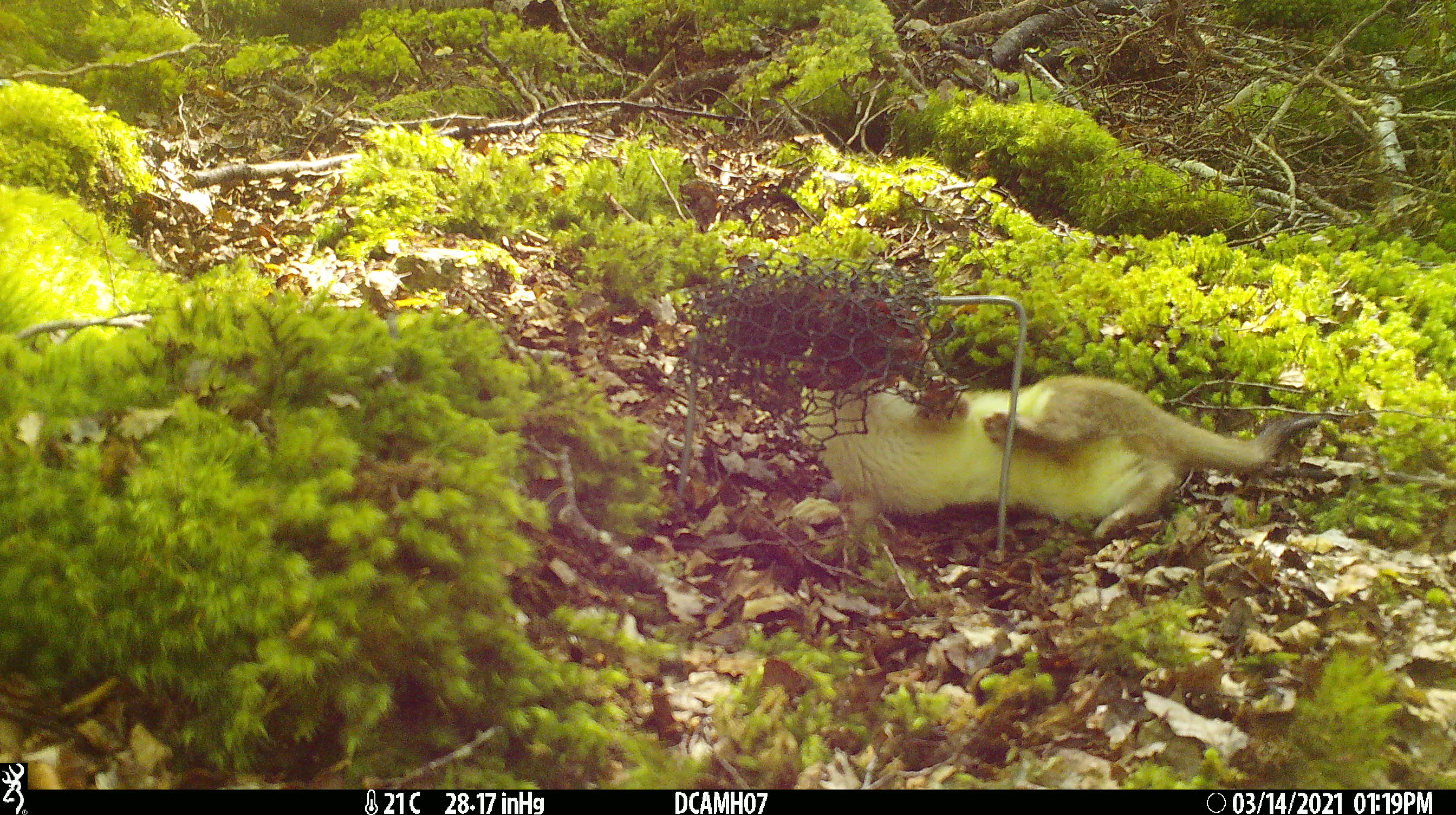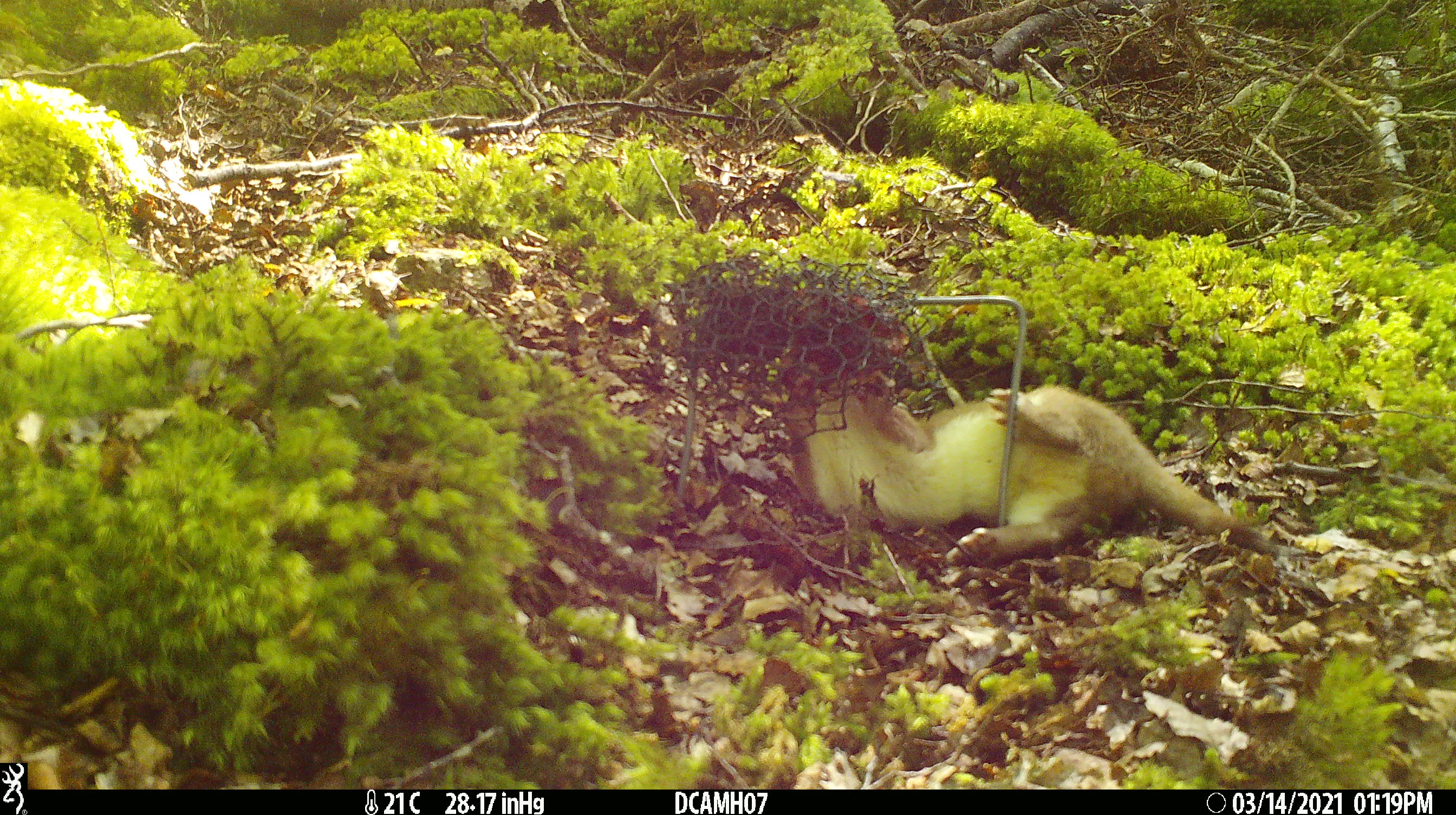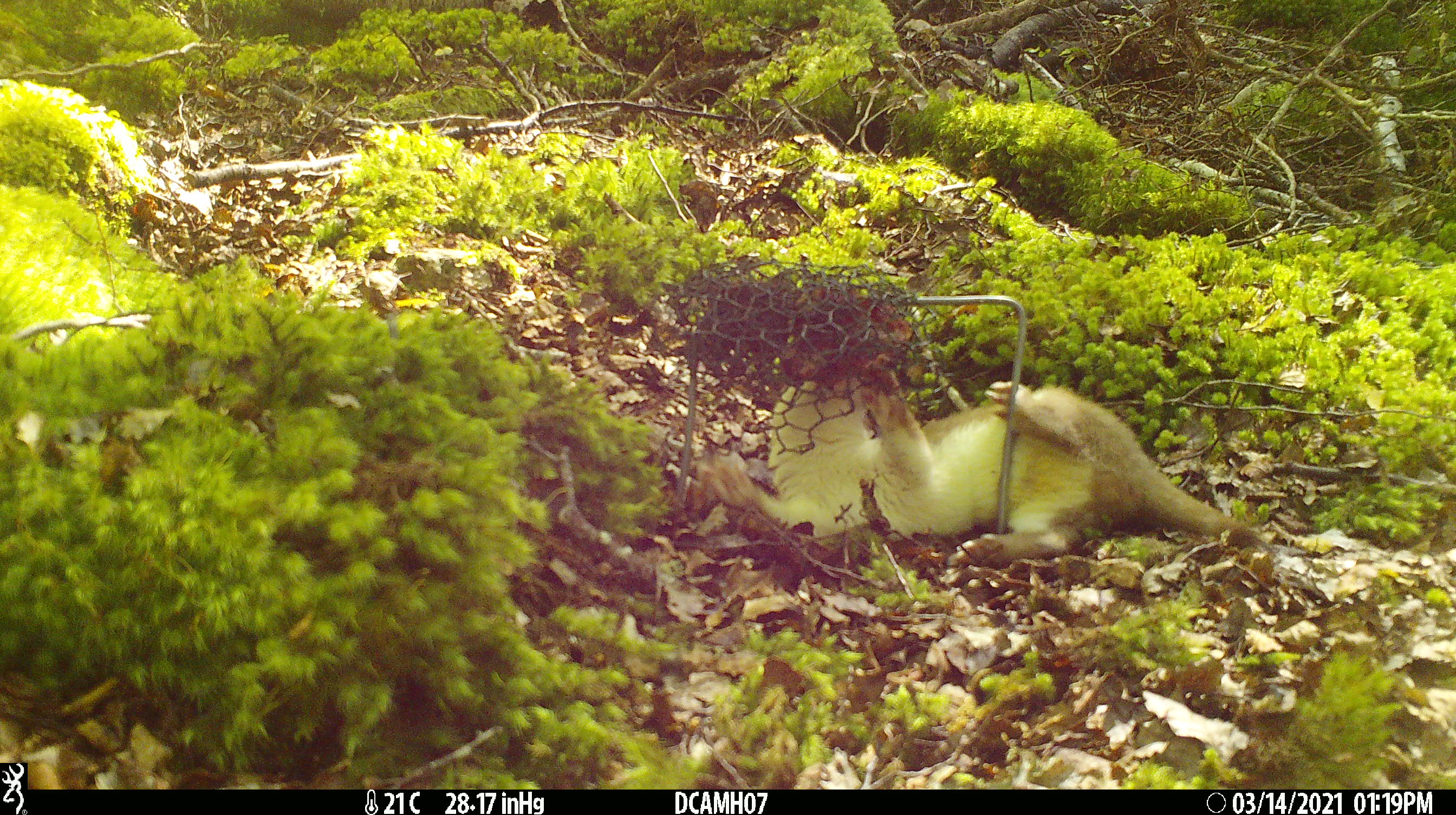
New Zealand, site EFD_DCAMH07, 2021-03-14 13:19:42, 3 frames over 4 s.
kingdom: Animalia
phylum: Chordata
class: Mammalia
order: Carnivora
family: Mustelidae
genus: Mustela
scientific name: Mustela erminea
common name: stoat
Stoat (Mustela erminea).